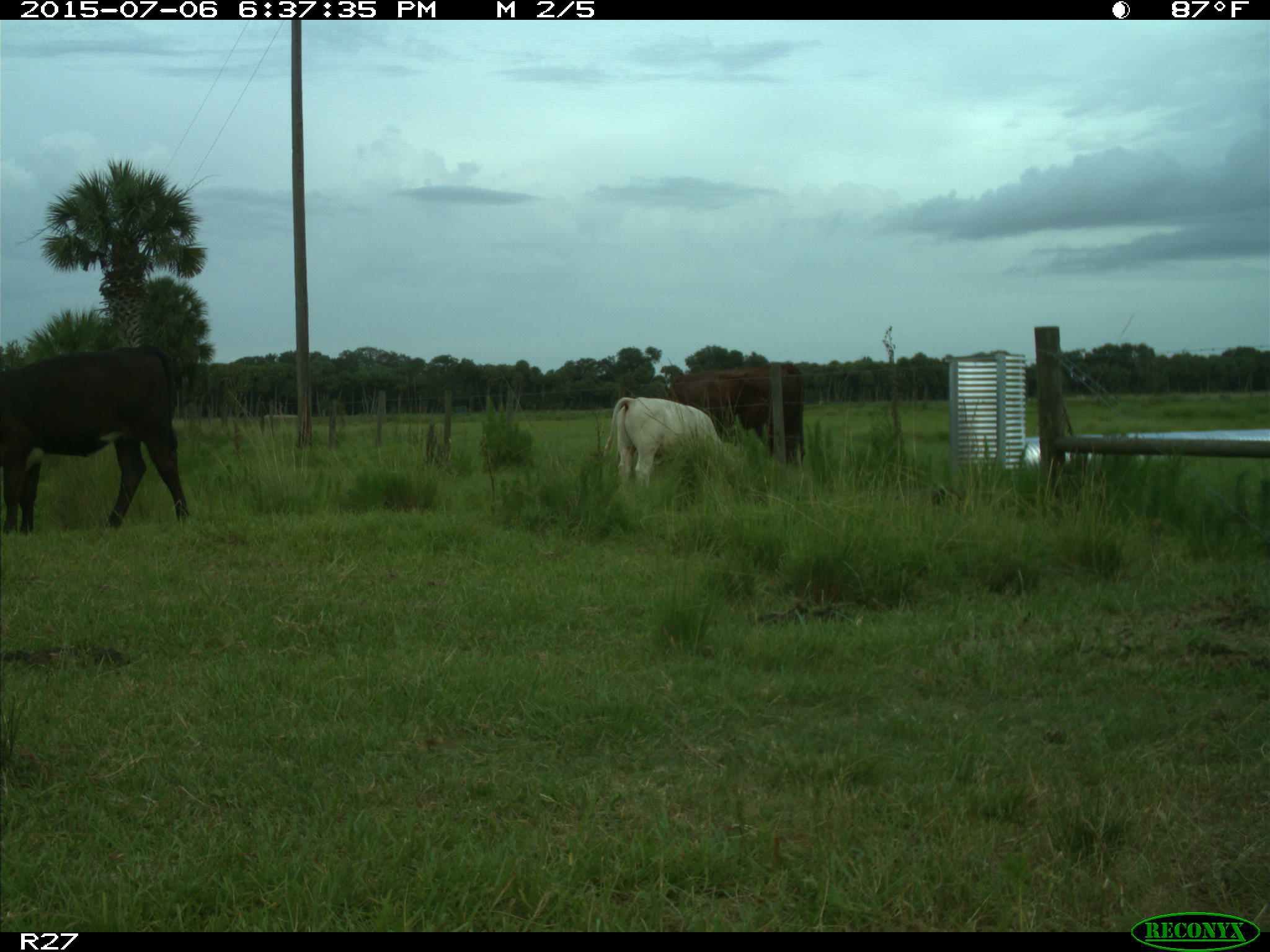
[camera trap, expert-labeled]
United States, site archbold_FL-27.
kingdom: Animalia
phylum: Chordata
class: Mammalia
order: Artiodactyla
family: Bovidae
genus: Bos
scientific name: Bos taurus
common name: domestic cow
Bos taurus (domestic cow).